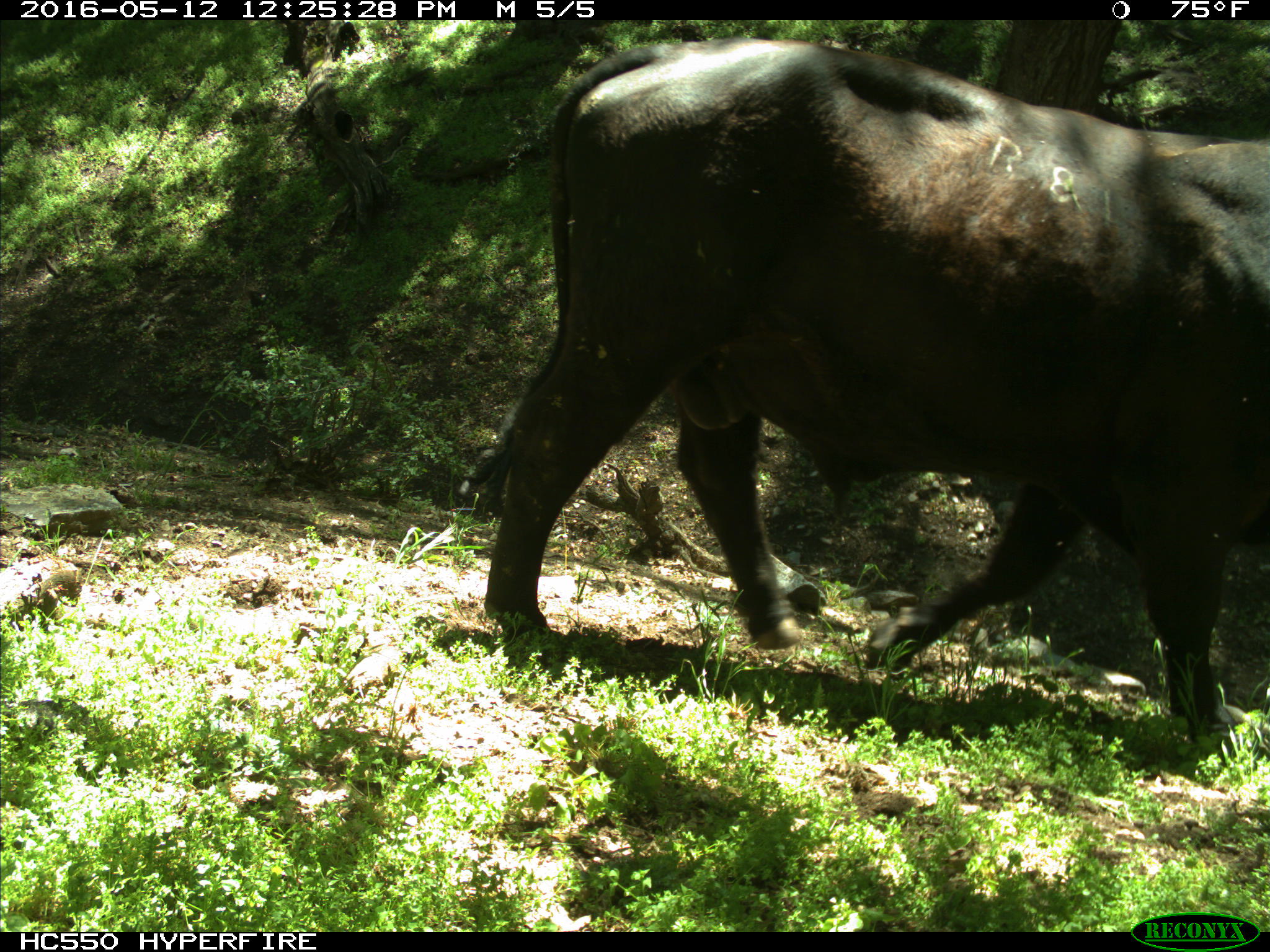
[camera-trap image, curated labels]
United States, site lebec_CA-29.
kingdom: Animalia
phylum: Chordata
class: Mammalia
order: Artiodactyla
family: Bovidae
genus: Bos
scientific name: Bos taurus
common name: domestic cow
Bos taurus (domestic cow).